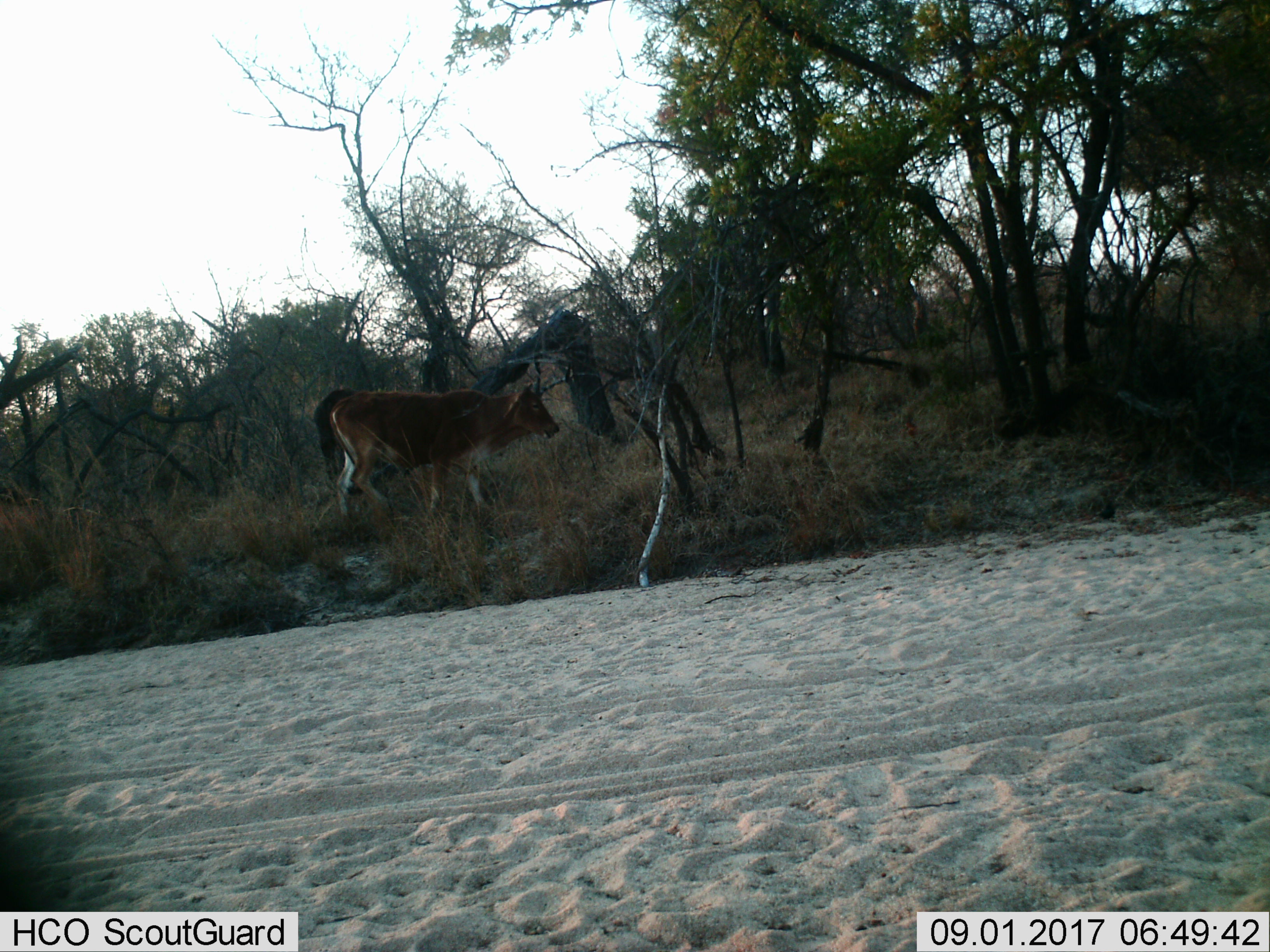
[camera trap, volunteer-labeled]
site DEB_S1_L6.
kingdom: Animalia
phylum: Chordata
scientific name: Vertebrata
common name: domestic animal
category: domesticanimal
Domesticanimal (domestic animal) (Vertebrata), count 2. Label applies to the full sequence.